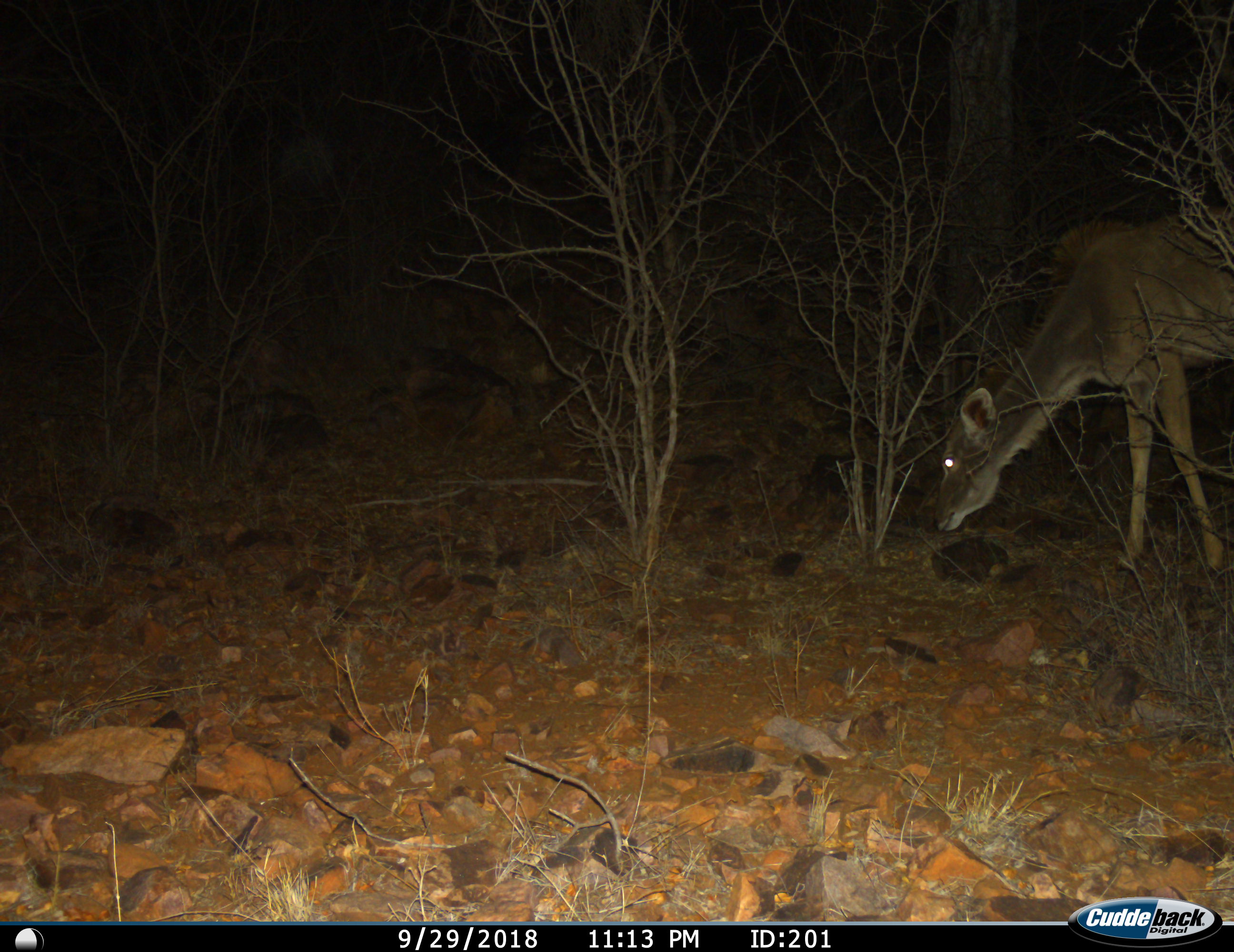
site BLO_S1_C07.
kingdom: Animalia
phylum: Chordata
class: Mammalia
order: Artiodactyla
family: Bovidae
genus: Tragelaphus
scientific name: Tragelaphus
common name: kudu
Kudu (Tragelaphus), count 1. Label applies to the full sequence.